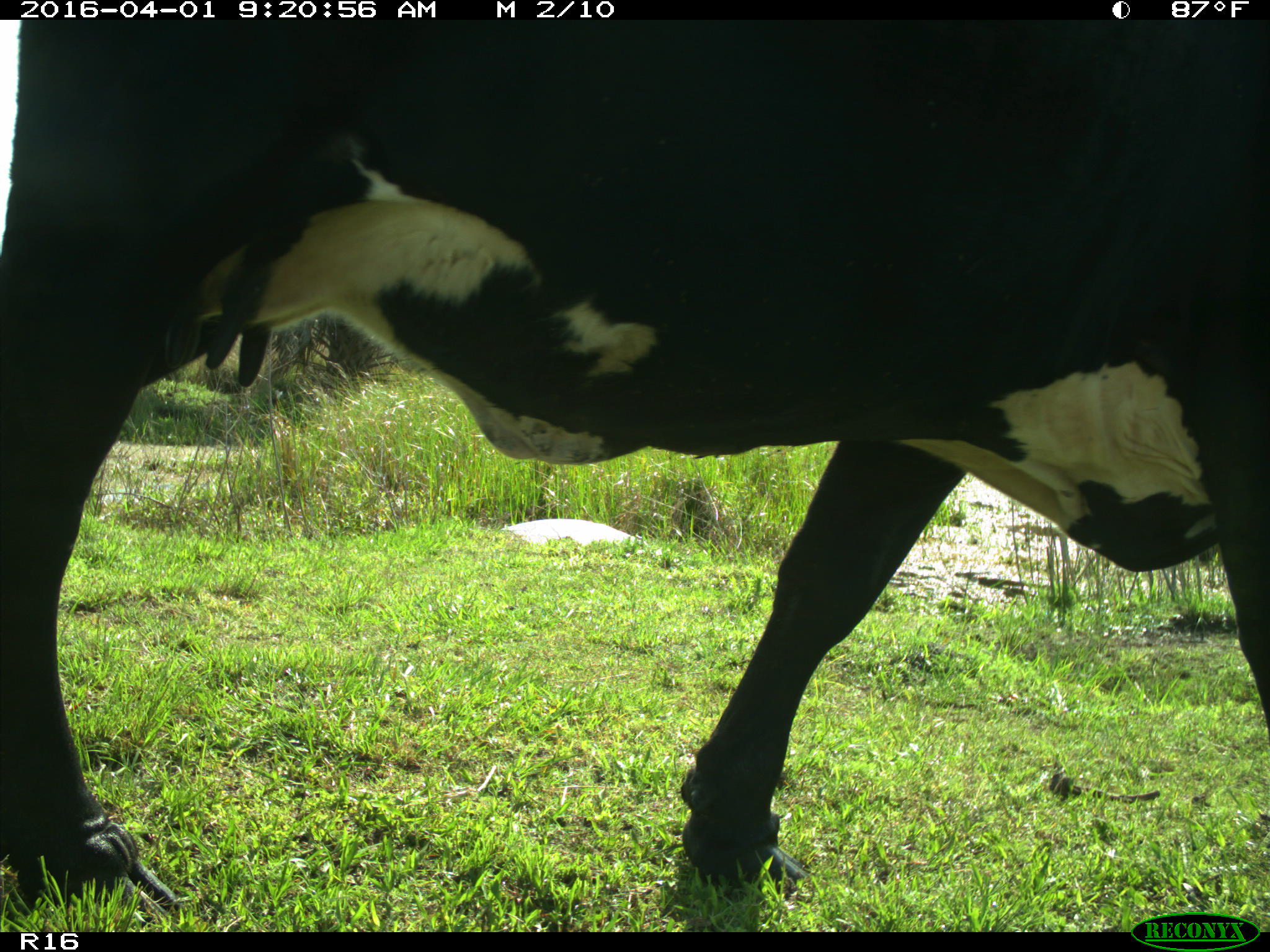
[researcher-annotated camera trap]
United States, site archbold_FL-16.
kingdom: Animalia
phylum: Chordata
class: Mammalia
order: Artiodactyla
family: Bovidae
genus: Bos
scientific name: Bos taurus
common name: domestic cow